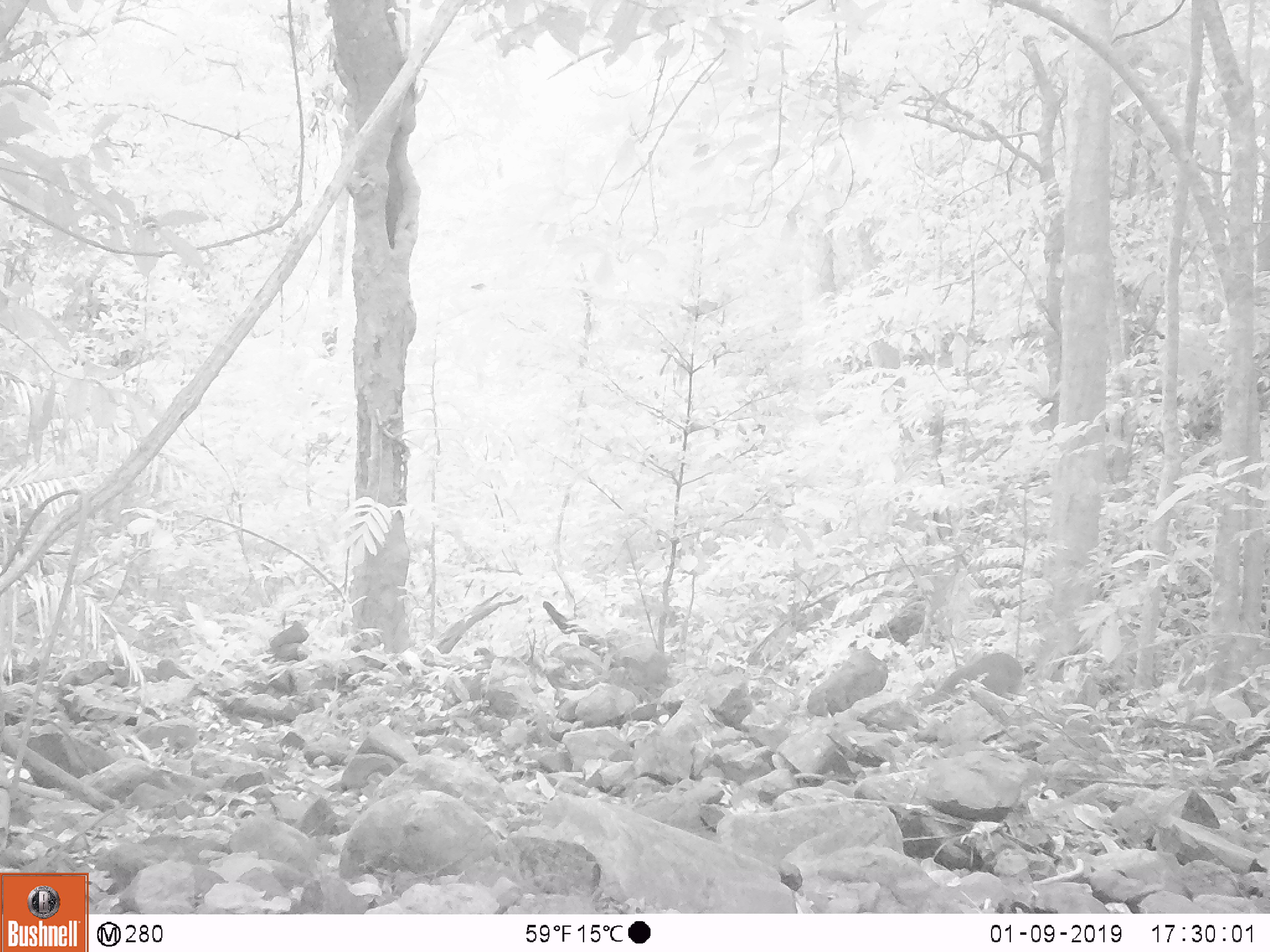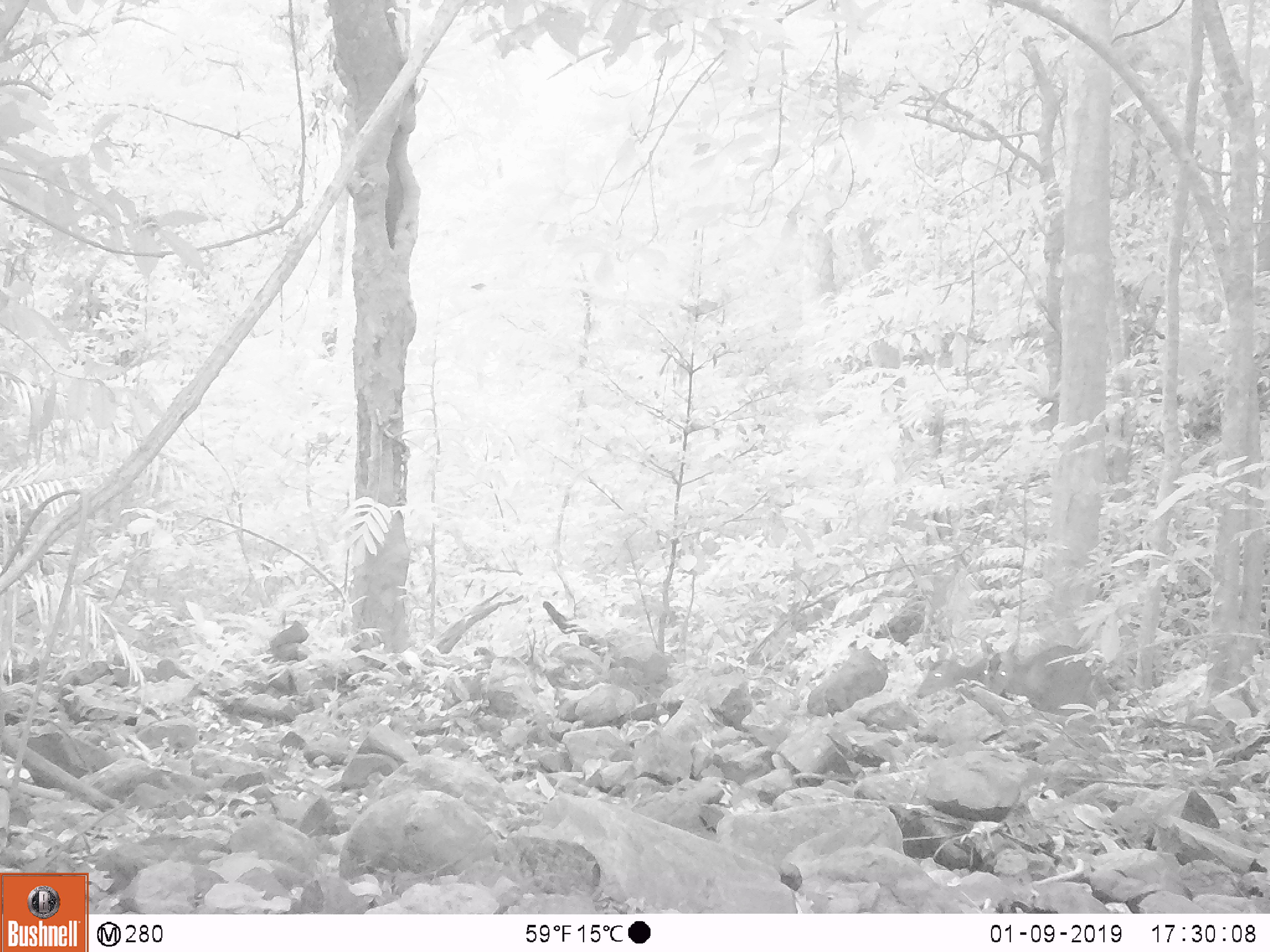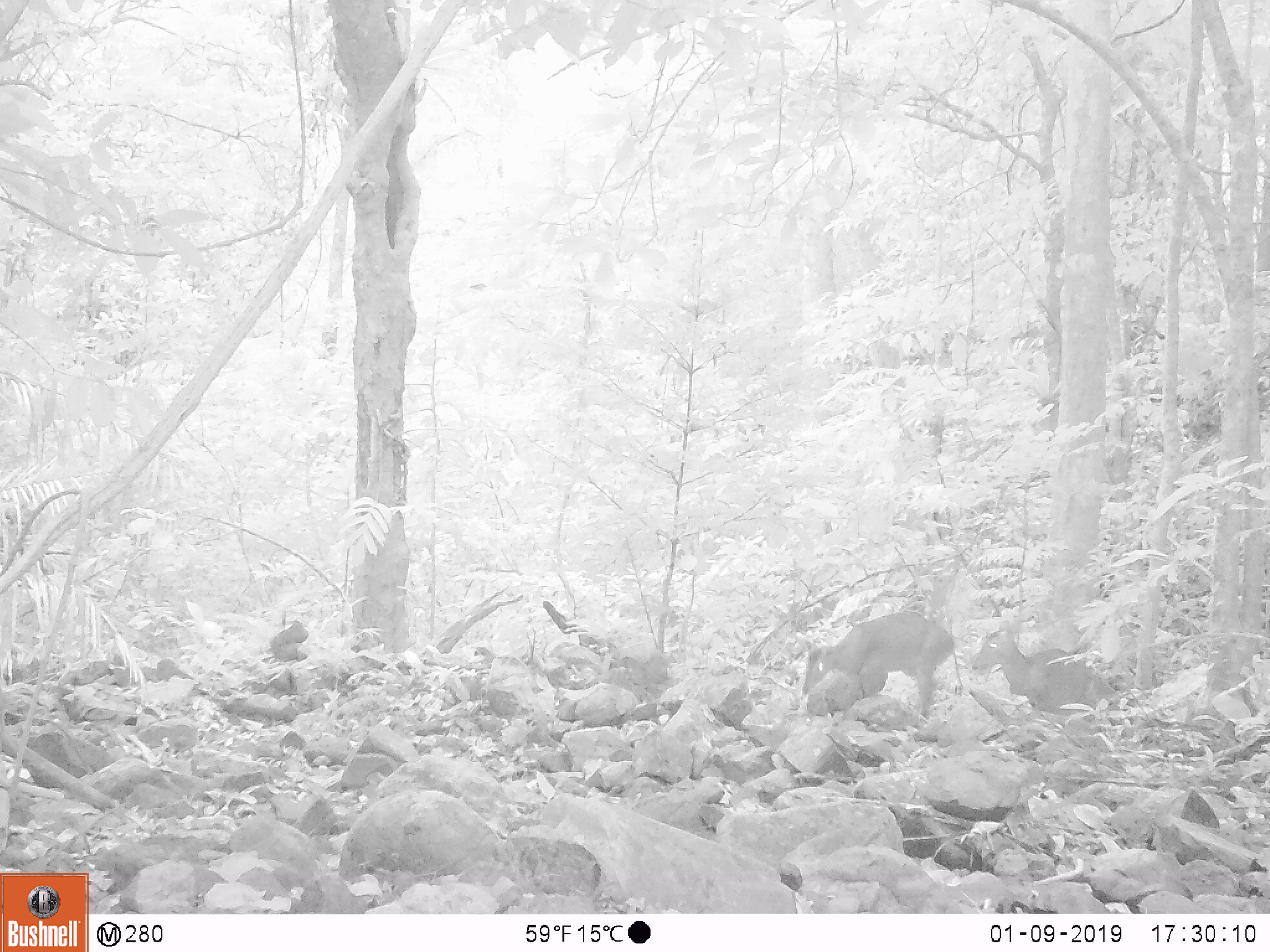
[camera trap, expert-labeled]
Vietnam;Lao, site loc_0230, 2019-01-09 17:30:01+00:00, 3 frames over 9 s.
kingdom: Animalia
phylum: Chordata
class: Mammalia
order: Artiodactyla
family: Cervidae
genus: Muntiacus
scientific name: Muntiacus vuquangensis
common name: large-antlered muntjac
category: large antlered muntjac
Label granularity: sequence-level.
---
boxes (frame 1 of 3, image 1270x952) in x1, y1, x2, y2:
large antlered muntjac: 918, 652, 1023, 715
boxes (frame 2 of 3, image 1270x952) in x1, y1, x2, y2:
large antlered muntjac: 980, 637, 1119, 714; 914, 645, 990, 699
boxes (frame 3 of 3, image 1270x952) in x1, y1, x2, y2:
large antlered muntjac: 800, 611, 954, 717; 970, 619, 1115, 714